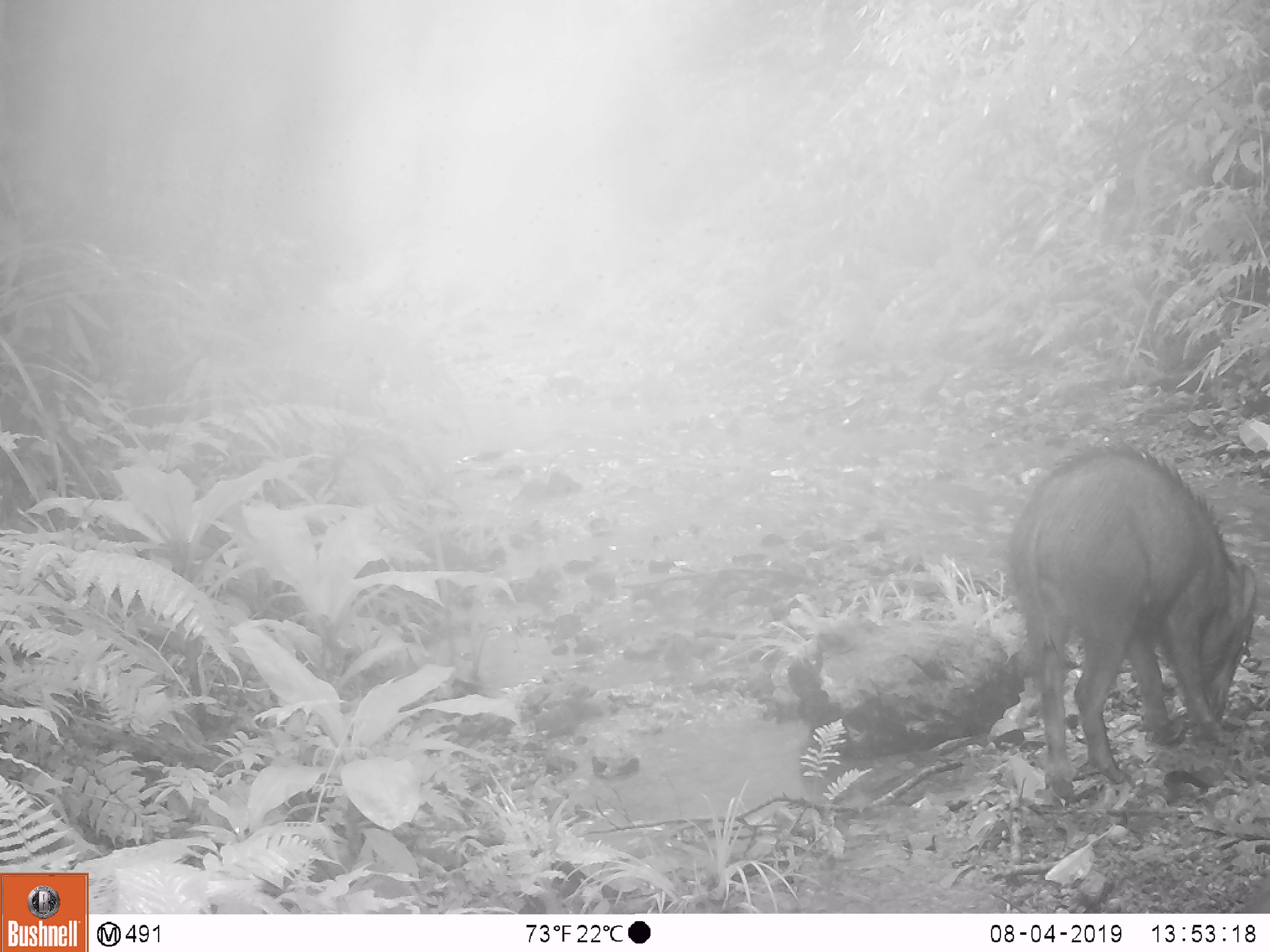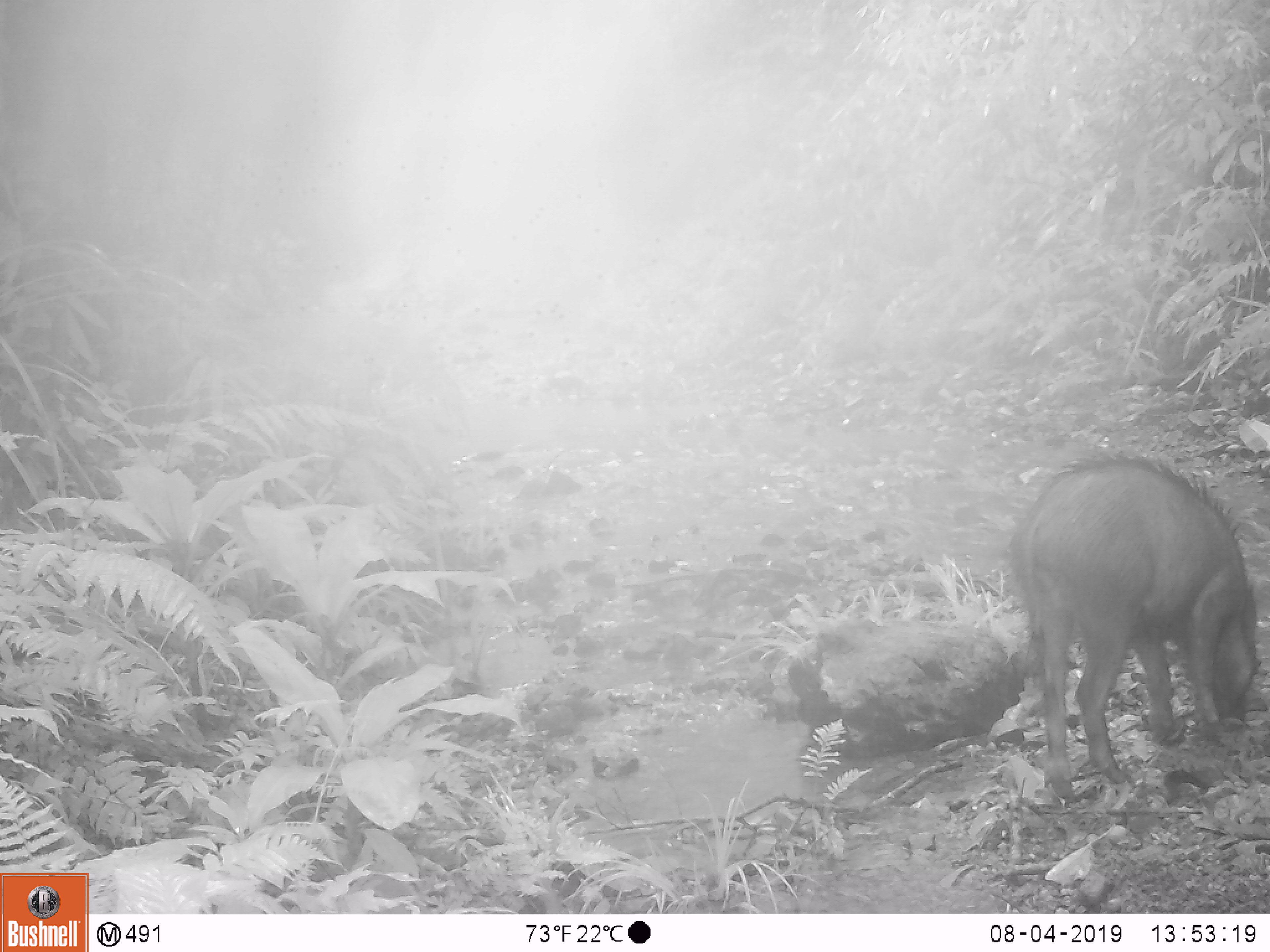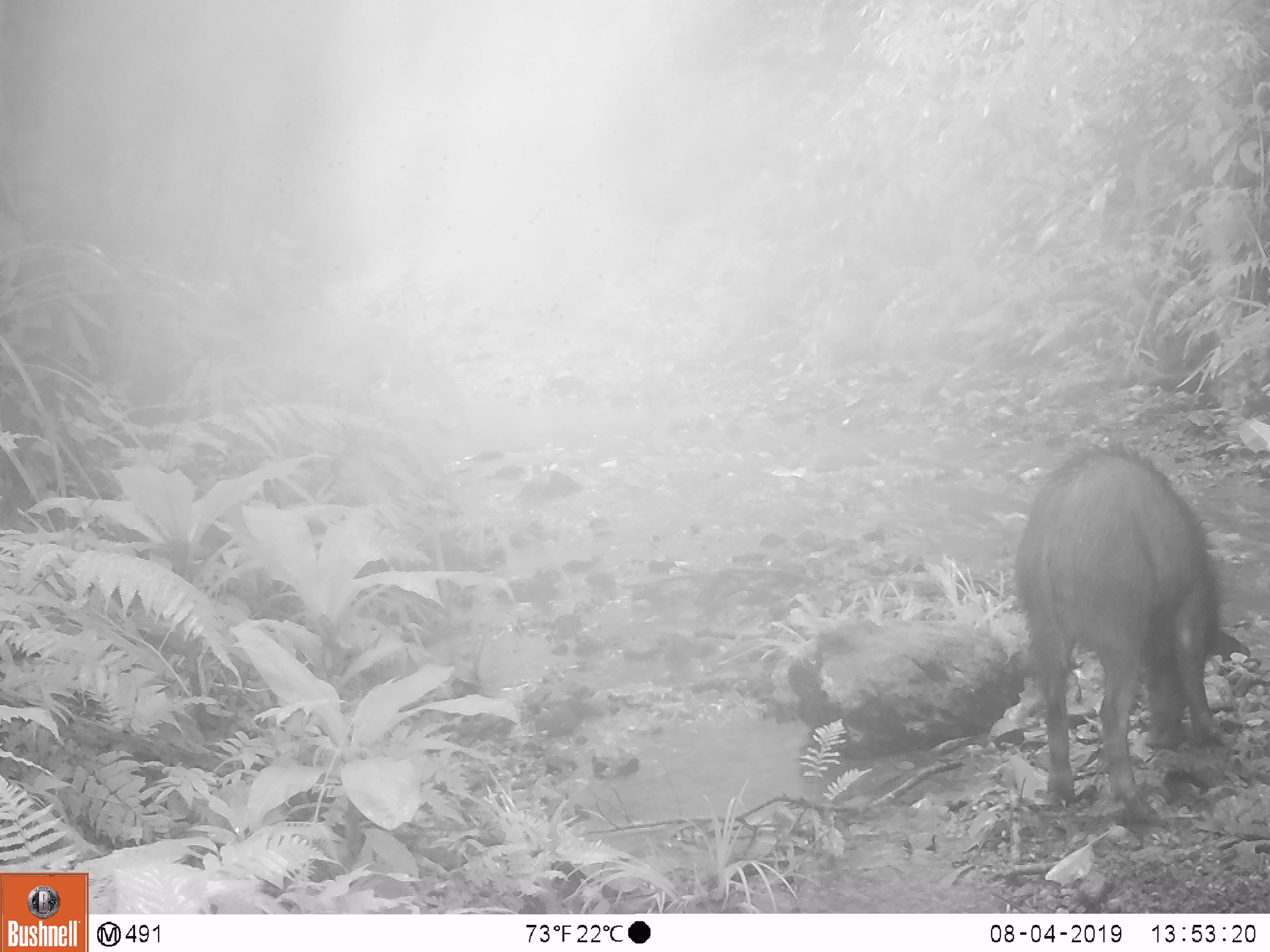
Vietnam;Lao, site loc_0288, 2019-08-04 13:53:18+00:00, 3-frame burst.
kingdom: Animalia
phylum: Chordata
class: Mammalia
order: Artiodactyla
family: Suidae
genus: Sus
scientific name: Sus scrofa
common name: eurasian wild pig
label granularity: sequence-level